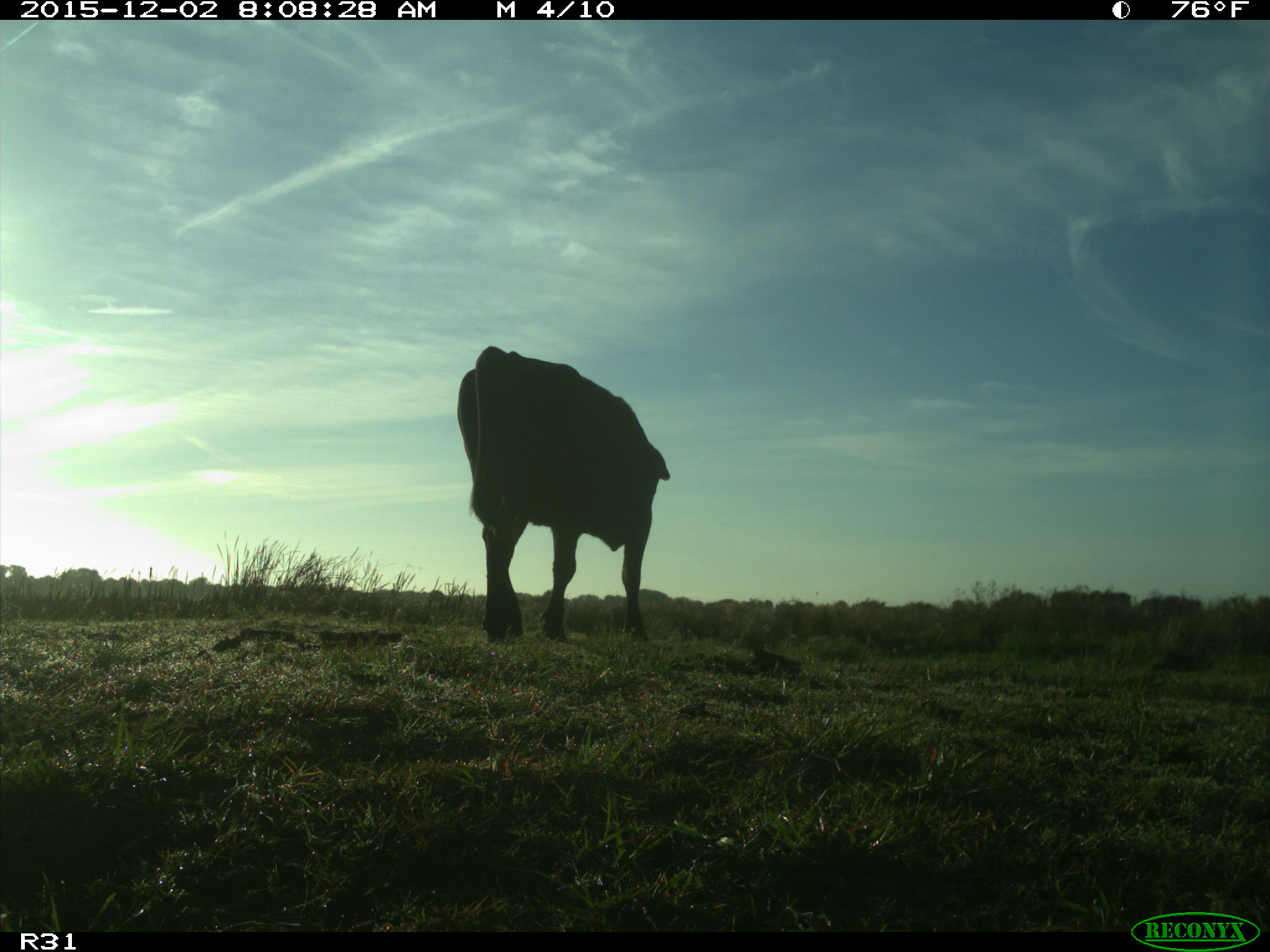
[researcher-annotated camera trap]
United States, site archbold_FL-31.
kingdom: Animalia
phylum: Chordata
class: Mammalia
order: Artiodactyla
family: Bovidae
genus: Bos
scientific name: Bos taurus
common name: domestic cow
Bos taurus (domestic cow).